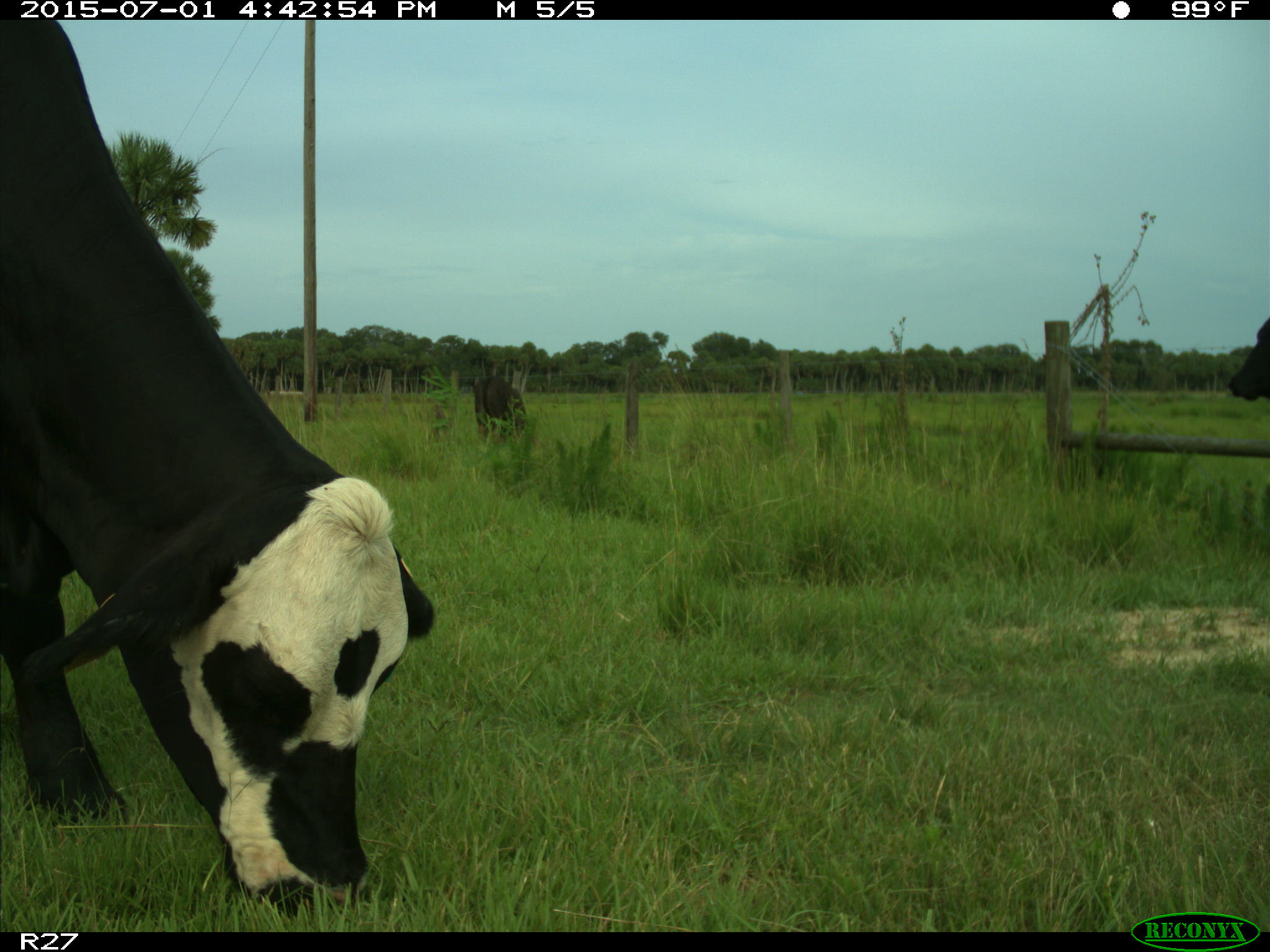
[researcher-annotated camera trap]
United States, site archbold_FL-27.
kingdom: Animalia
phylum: Chordata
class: Mammalia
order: Artiodactyla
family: Bovidae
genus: Bos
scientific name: Bos taurus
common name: domestic cow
Bos taurus (domestic cow).